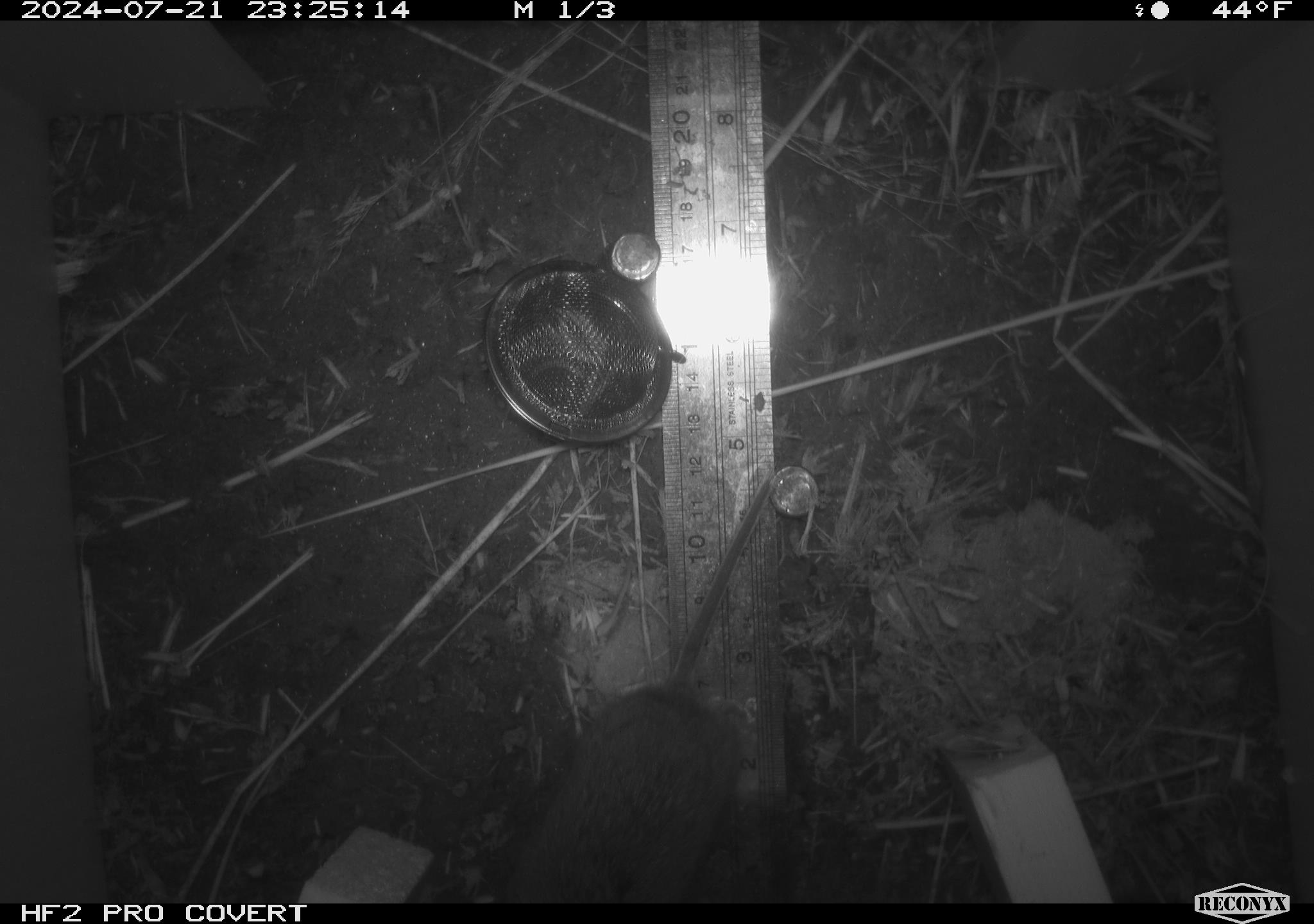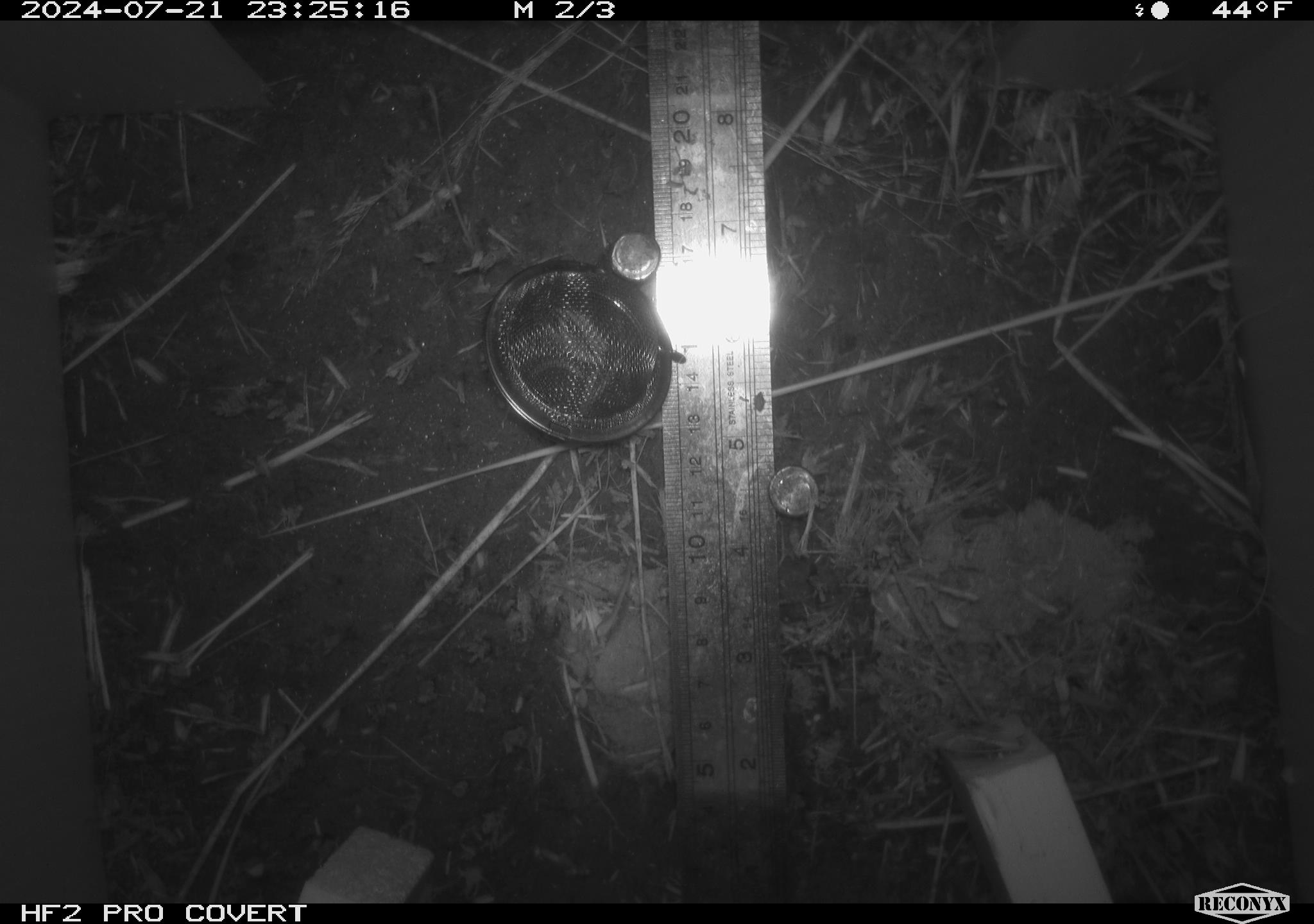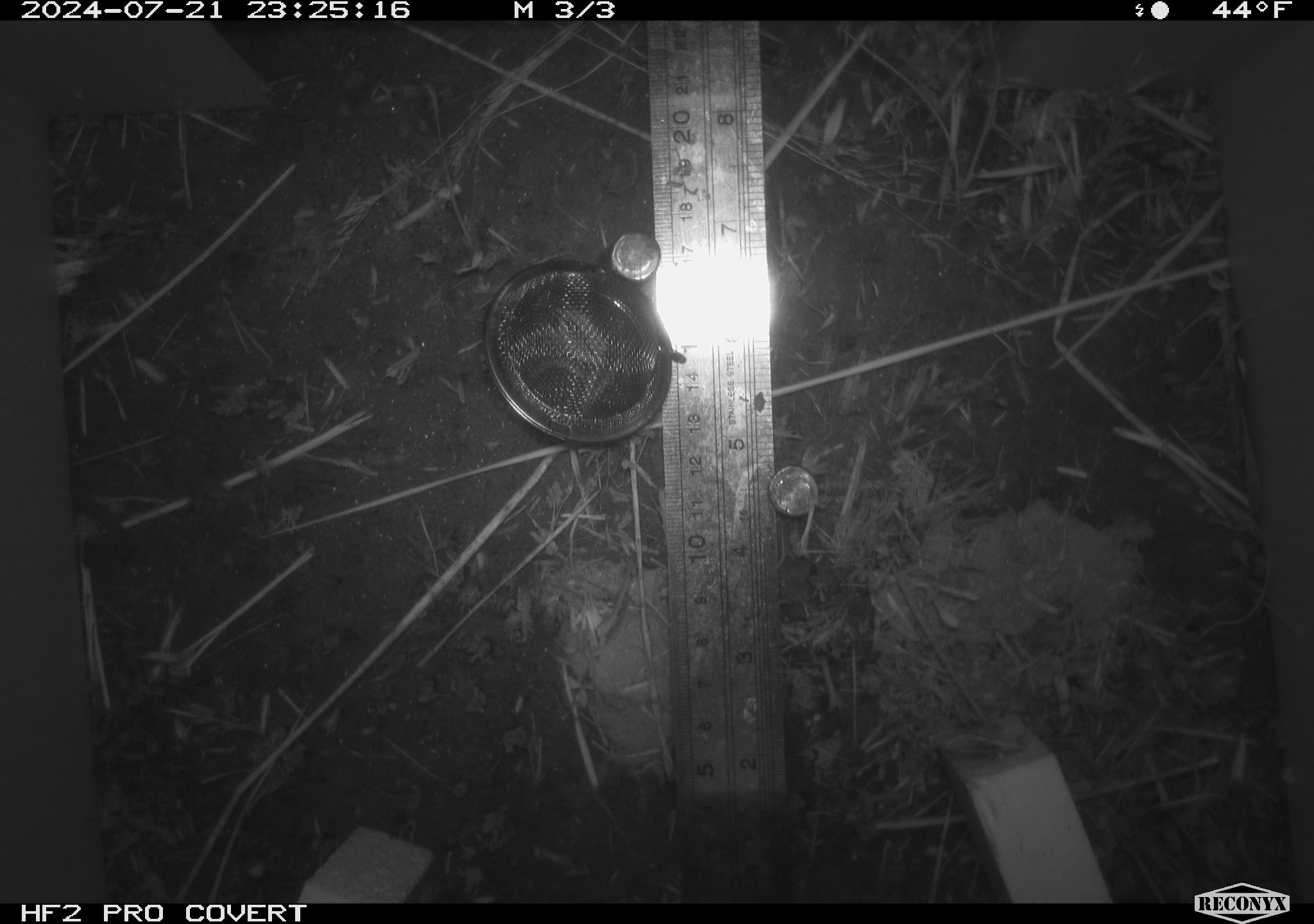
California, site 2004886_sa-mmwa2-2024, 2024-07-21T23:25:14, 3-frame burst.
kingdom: Animalia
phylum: Chordata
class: Mammalia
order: Rodentia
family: Cricetidae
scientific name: Arvicolinae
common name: voles, lemmings, and muskrats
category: arvicolinae subfamily